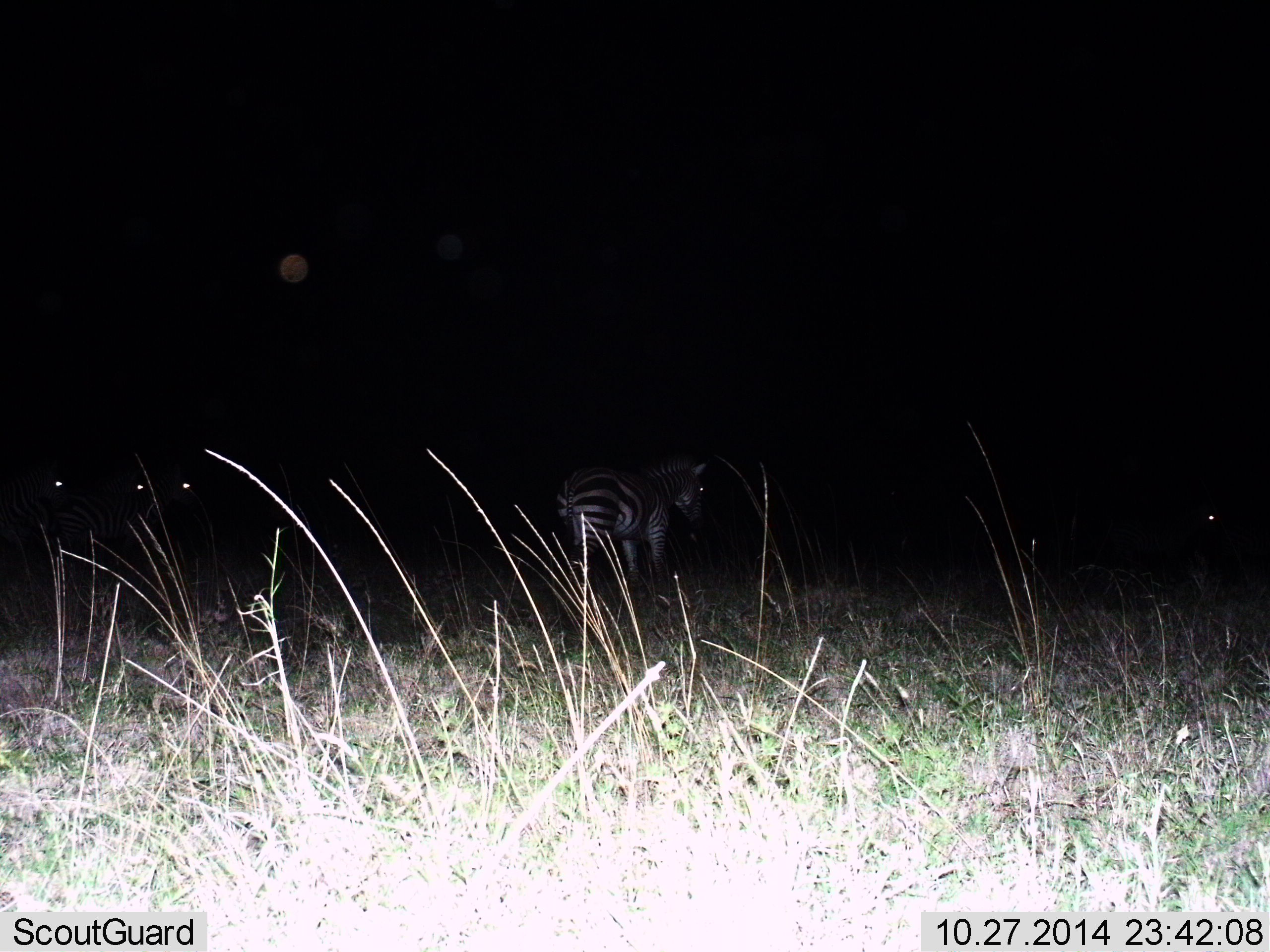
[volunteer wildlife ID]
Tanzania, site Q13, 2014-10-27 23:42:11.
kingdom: Animalia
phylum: Chordata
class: Mammalia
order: Perissodactyla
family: Equidae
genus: Equus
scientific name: Equus quagga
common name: plains zebra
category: zebra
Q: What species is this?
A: Zebra (plains zebra) (Equus quagga).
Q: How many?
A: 4.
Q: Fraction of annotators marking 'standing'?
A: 80%.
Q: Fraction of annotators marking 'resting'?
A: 0%.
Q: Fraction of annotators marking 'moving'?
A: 20%.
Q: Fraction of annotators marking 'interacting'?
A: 0%.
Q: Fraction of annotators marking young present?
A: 0%.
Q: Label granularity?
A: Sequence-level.